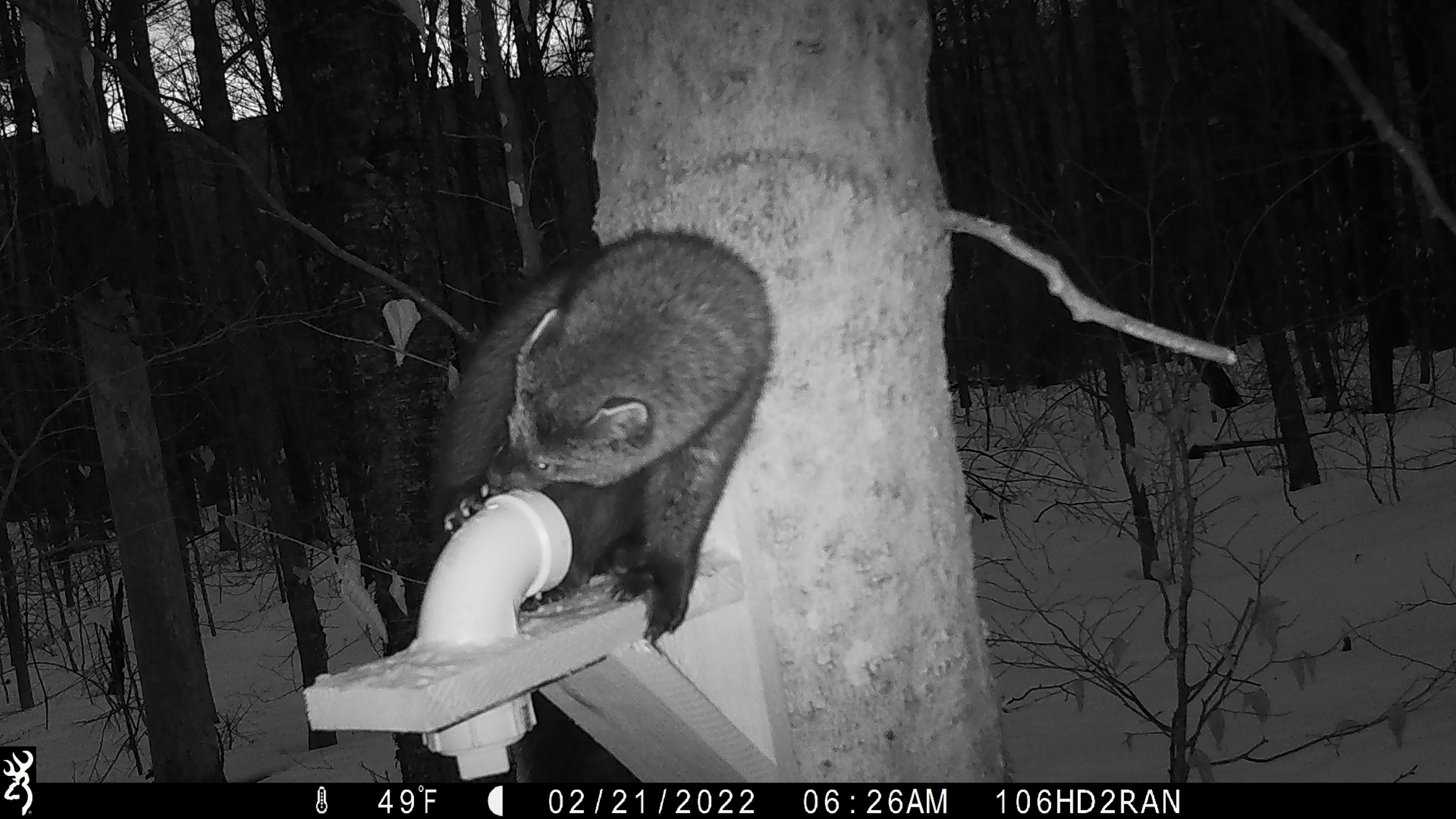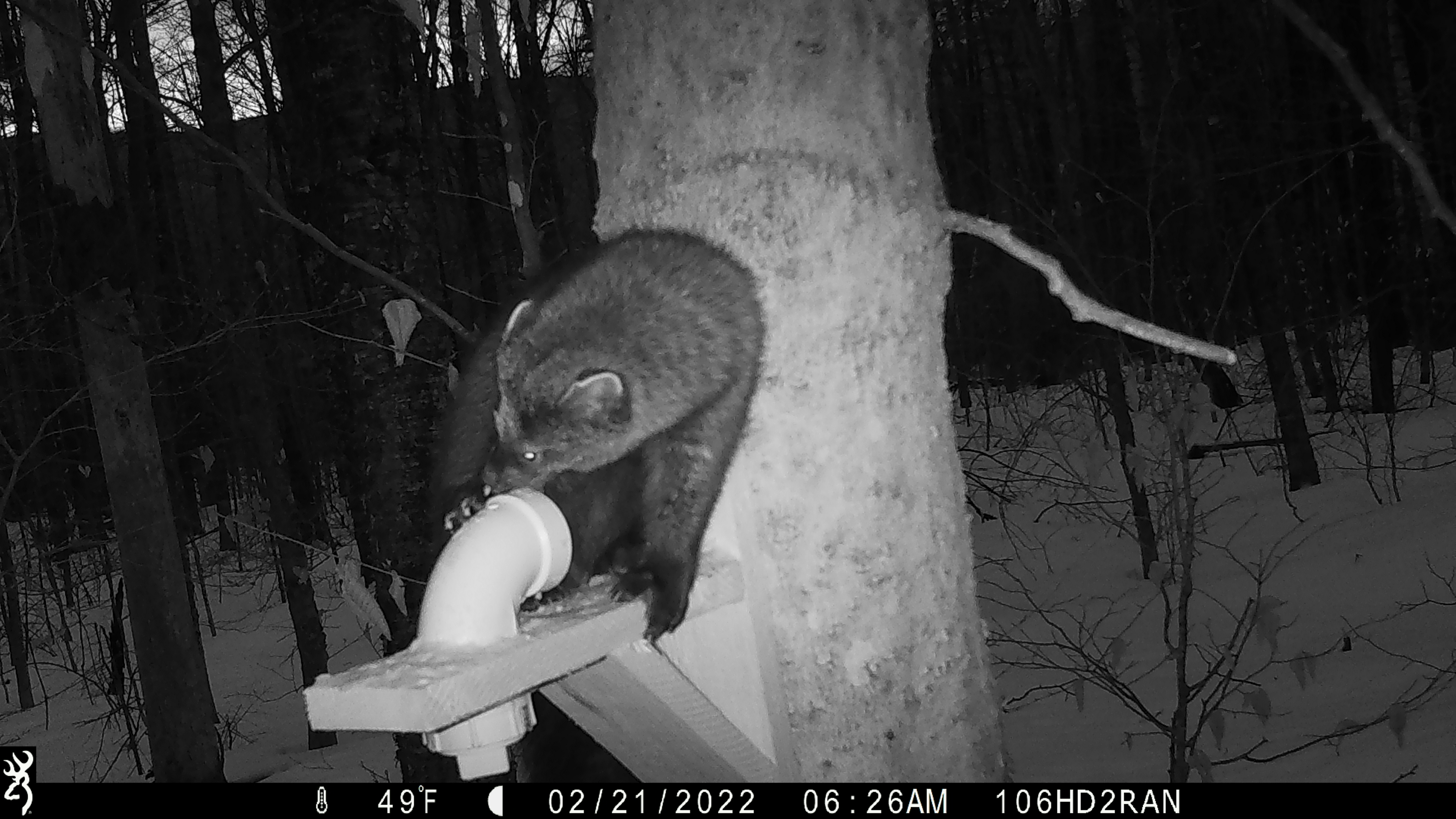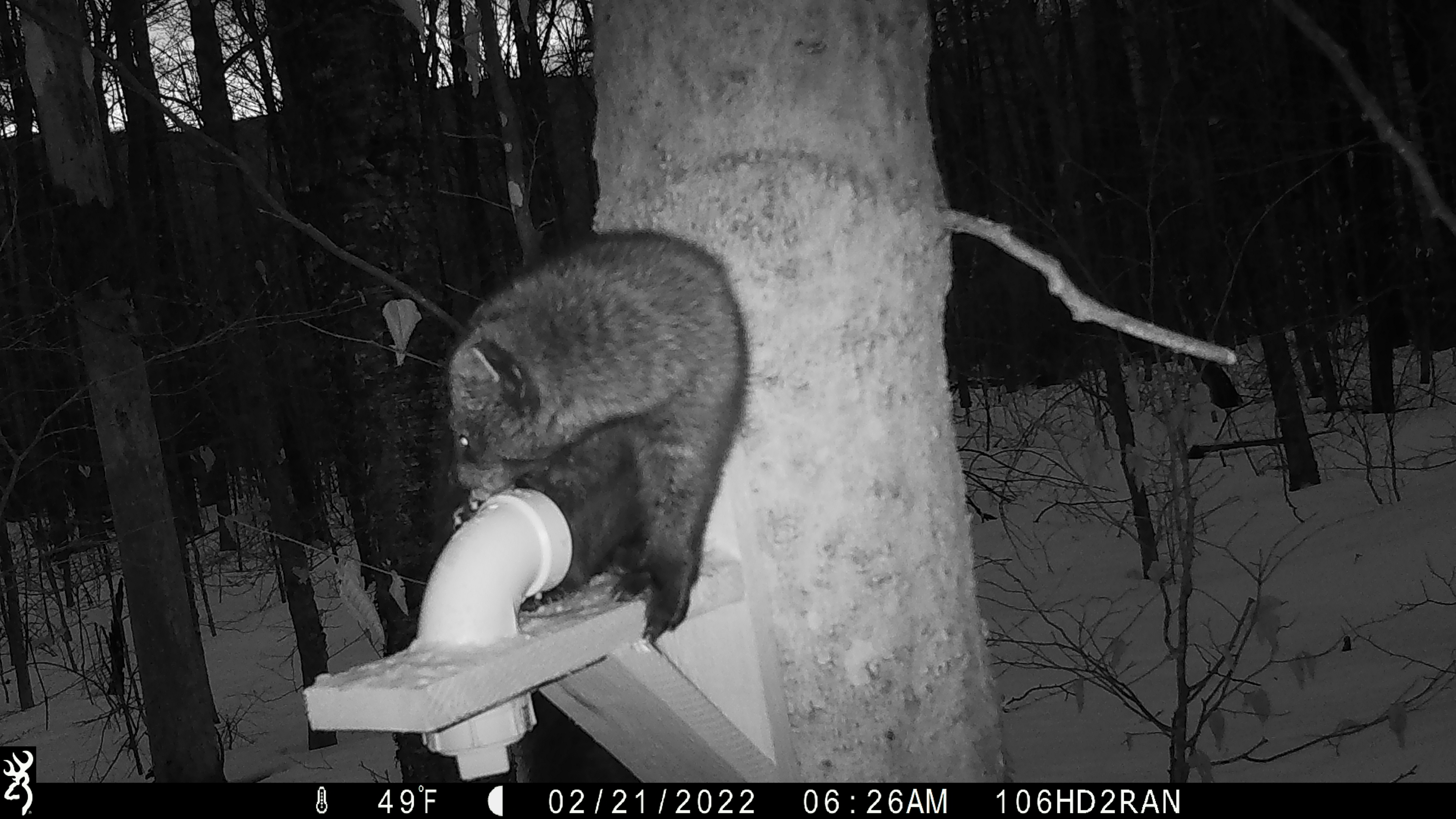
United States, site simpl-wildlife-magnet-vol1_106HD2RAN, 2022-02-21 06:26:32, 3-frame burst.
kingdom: Animalia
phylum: Chordata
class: Mammalia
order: Carnivora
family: Mustelidae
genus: Pekania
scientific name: Pekania pennanti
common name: fisher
Fisher (Pekania pennanti).